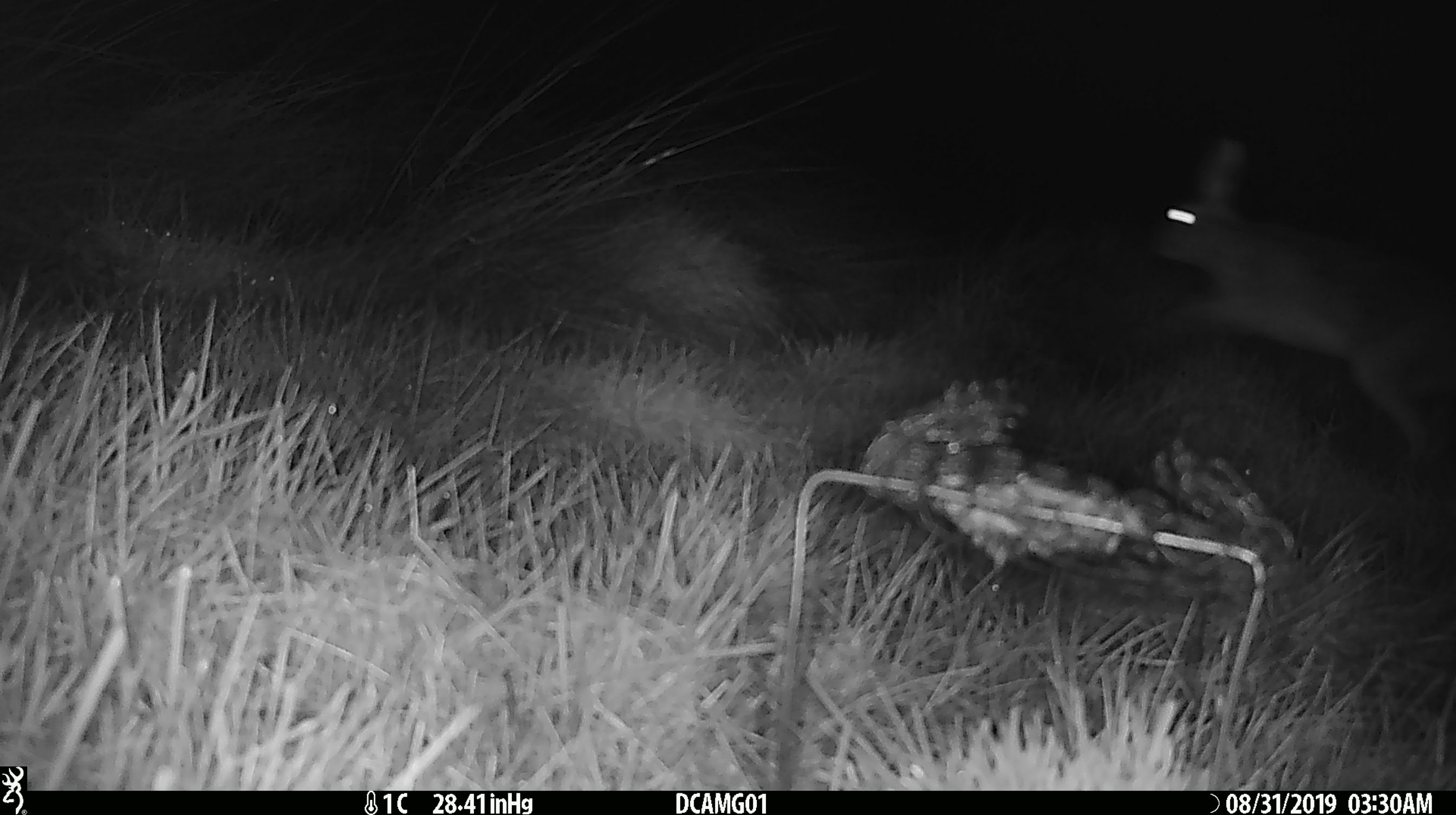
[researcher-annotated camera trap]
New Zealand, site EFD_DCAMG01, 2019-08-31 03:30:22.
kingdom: Animalia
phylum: Chordata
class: Mammalia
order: Rodentia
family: Muridae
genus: Mus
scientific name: Mus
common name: mouse